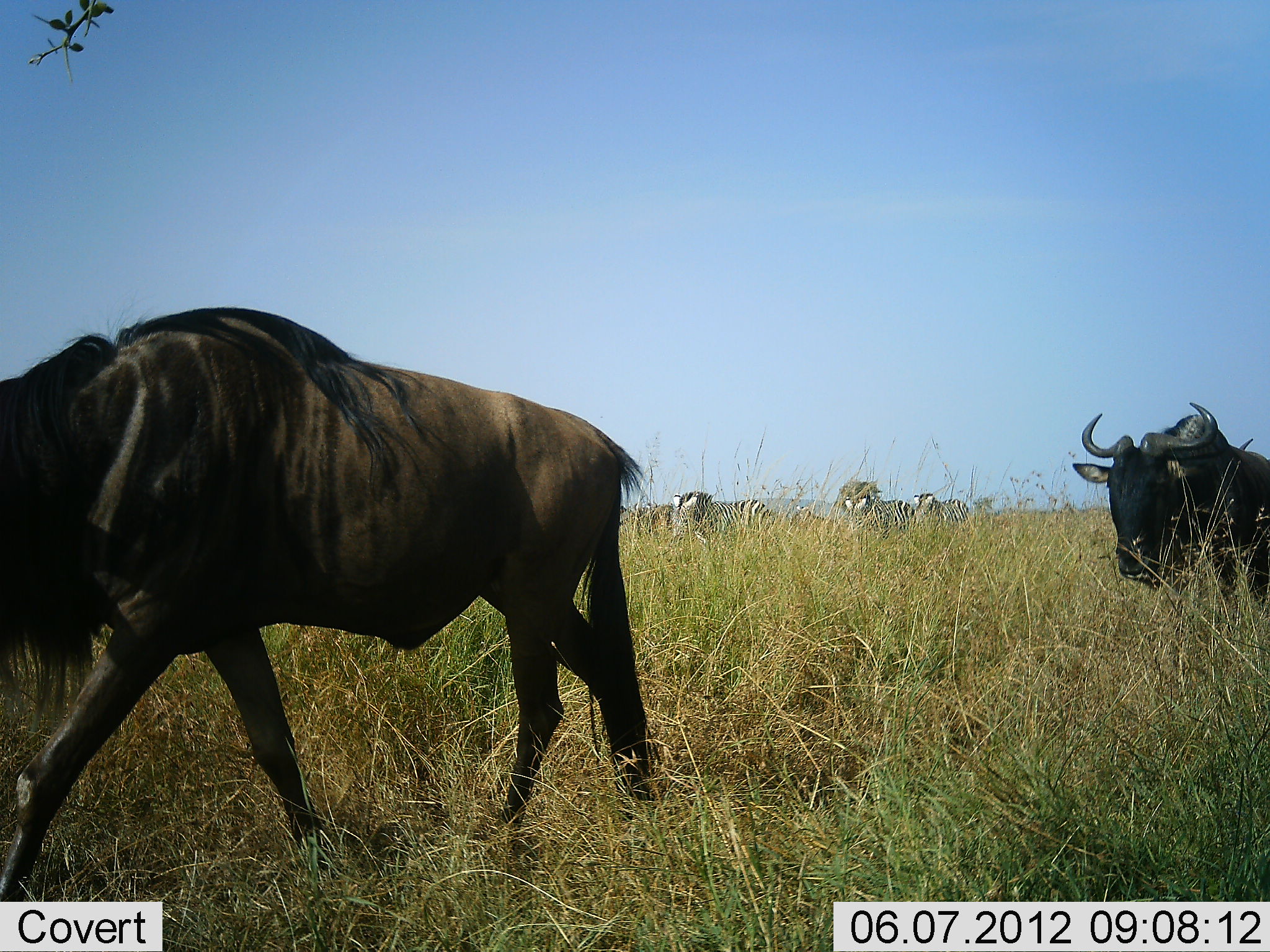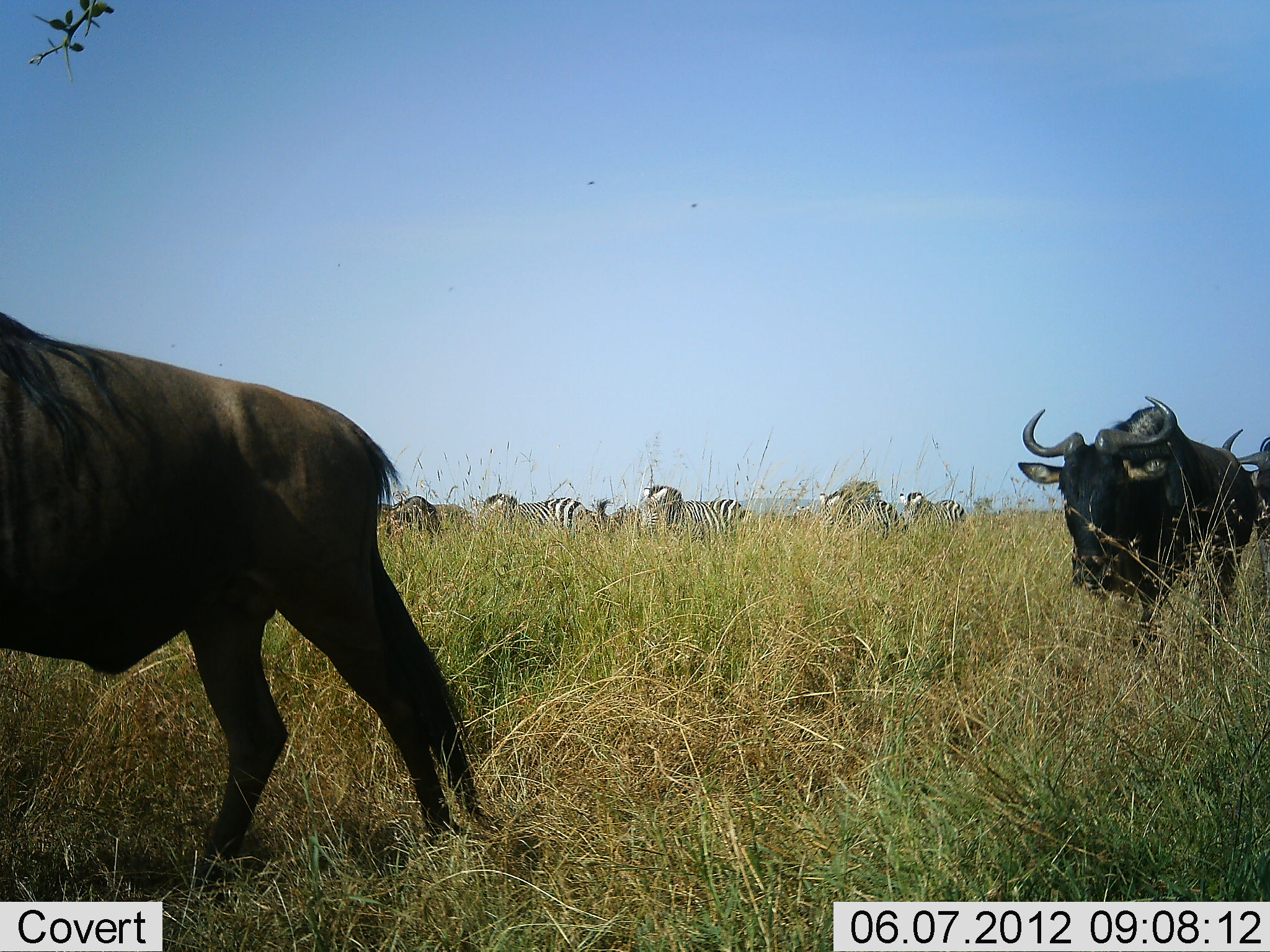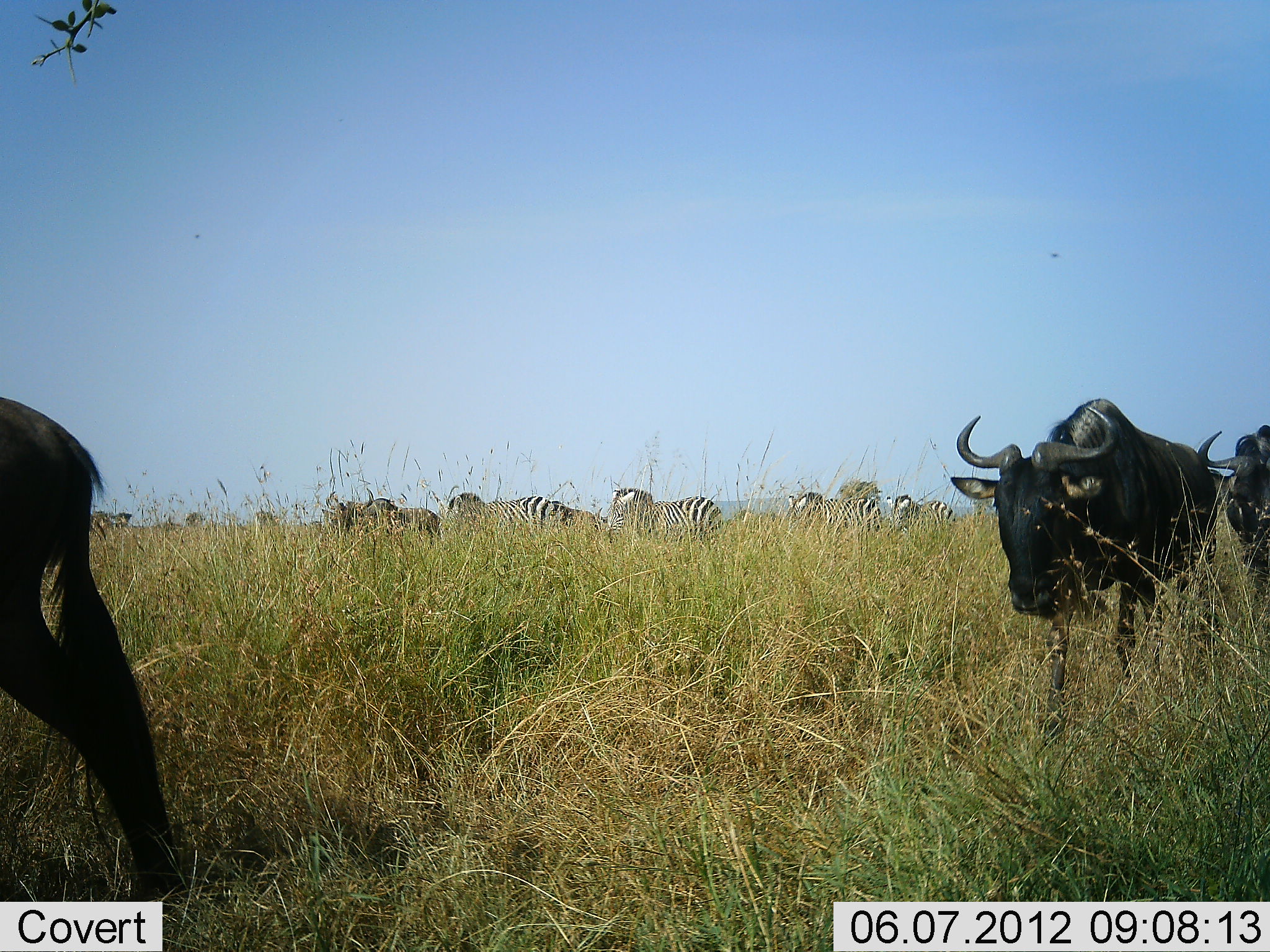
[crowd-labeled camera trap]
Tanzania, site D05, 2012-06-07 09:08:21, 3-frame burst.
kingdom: Animalia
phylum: Chordata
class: Mammalia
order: Artiodactyla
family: Bovidae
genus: Connochaetes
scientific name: Connochaetes taurinus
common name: blue wildebeest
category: wildebeest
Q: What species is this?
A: Wildebeest (blue wildebeest) (Connochaetes taurinus).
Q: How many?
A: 3.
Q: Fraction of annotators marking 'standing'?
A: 9%.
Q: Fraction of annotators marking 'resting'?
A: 0%.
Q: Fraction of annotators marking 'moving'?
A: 100%.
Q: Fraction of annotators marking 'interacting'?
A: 0%.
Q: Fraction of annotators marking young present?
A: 0%.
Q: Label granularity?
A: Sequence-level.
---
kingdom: Animalia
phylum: Chordata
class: Mammalia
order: Perissodactyla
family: Equidae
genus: Equus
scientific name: Equus quagga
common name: plains zebra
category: zebra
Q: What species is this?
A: Zebra (plains zebra) (Equus quagga).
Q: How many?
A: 6.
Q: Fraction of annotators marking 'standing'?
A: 10%.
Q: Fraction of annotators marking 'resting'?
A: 0%.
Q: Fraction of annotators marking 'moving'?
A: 90%.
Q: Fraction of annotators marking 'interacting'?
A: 10%.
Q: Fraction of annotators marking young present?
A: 0%.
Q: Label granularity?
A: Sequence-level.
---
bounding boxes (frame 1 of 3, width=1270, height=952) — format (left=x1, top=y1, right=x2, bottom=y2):
animal: (left=0, top=306, right=654, bottom=904); (left=1072, top=402, right=1270, bottom=593); (left=671, top=490, right=772, bottom=544); (left=839, top=478, right=915, bottom=538); (left=912, top=492, right=971, bottom=534); (left=628, top=499, right=671, bottom=533); (left=796, top=502, right=822, bottom=522)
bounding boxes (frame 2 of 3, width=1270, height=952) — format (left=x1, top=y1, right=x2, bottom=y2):
animal: (left=1, top=311, right=488, bottom=884); (left=1010, top=395, right=1260, bottom=655); (left=475, top=489, right=595, bottom=543); (left=1223, top=430, right=1270, bottom=567); (left=643, top=485, right=746, bottom=542); (left=820, top=483, right=901, bottom=544); (left=381, top=494, right=465, bottom=539); (left=896, top=487, right=969, bottom=531); (left=594, top=496, right=639, bottom=533); (left=790, top=496, right=817, bottom=520)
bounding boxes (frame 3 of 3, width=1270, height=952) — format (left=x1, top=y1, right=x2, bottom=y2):
animal: (left=0, top=394, right=186, bottom=902); (left=951, top=398, right=1221, bottom=736); (left=1196, top=423, right=1270, bottom=583); (left=319, top=489, right=445, bottom=548); (left=607, top=487, right=723, bottom=545); (left=447, top=492, right=551, bottom=537); (left=787, top=491, right=883, bottom=537); (left=550, top=498, right=603, bottom=550); (left=885, top=494, right=954, bottom=533)